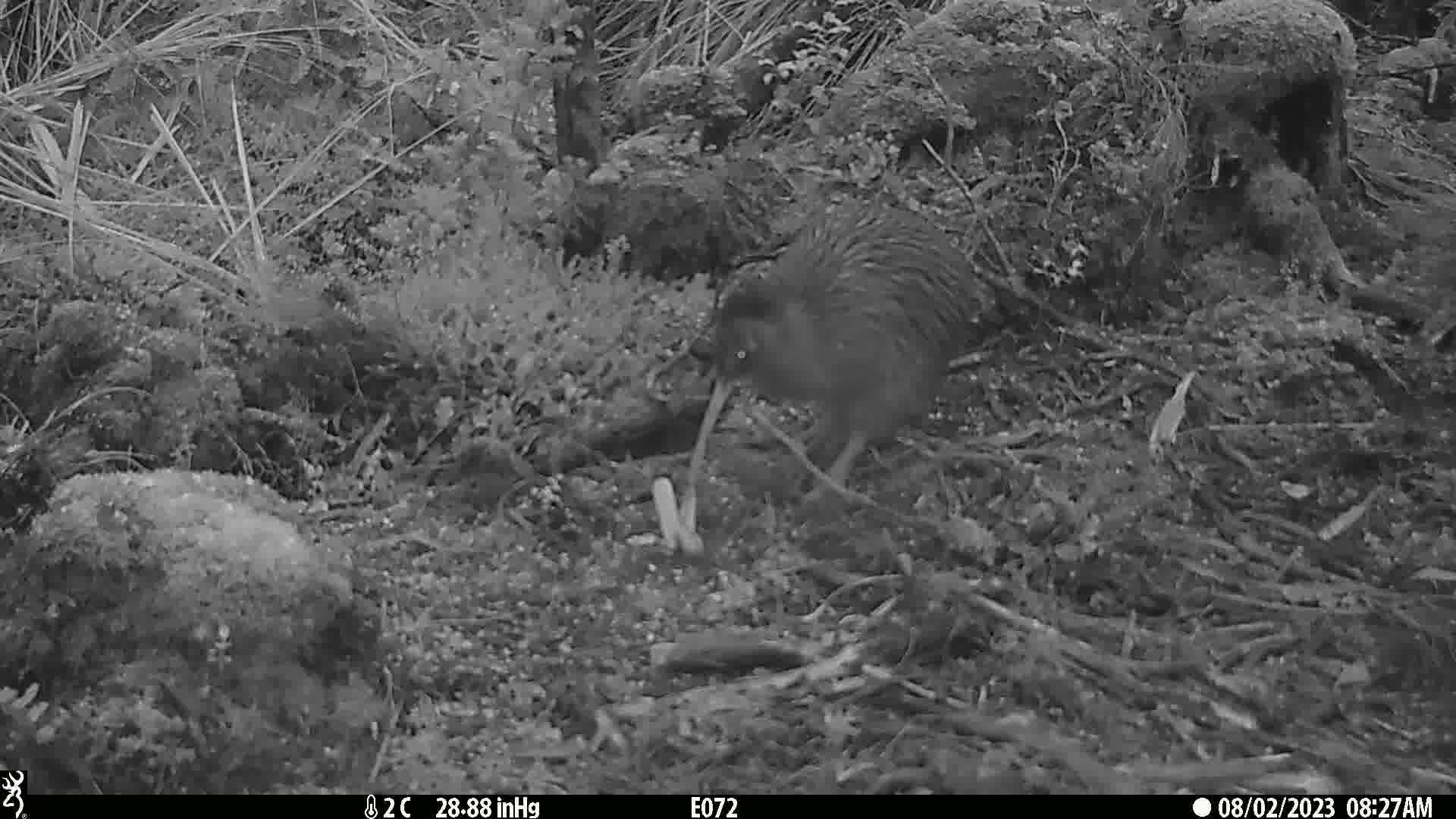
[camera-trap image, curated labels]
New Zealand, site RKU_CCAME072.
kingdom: Animalia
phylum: Chordata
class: Aves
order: Apterygiformes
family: Apterygidae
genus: Apteryx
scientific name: Apteryx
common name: kiwi